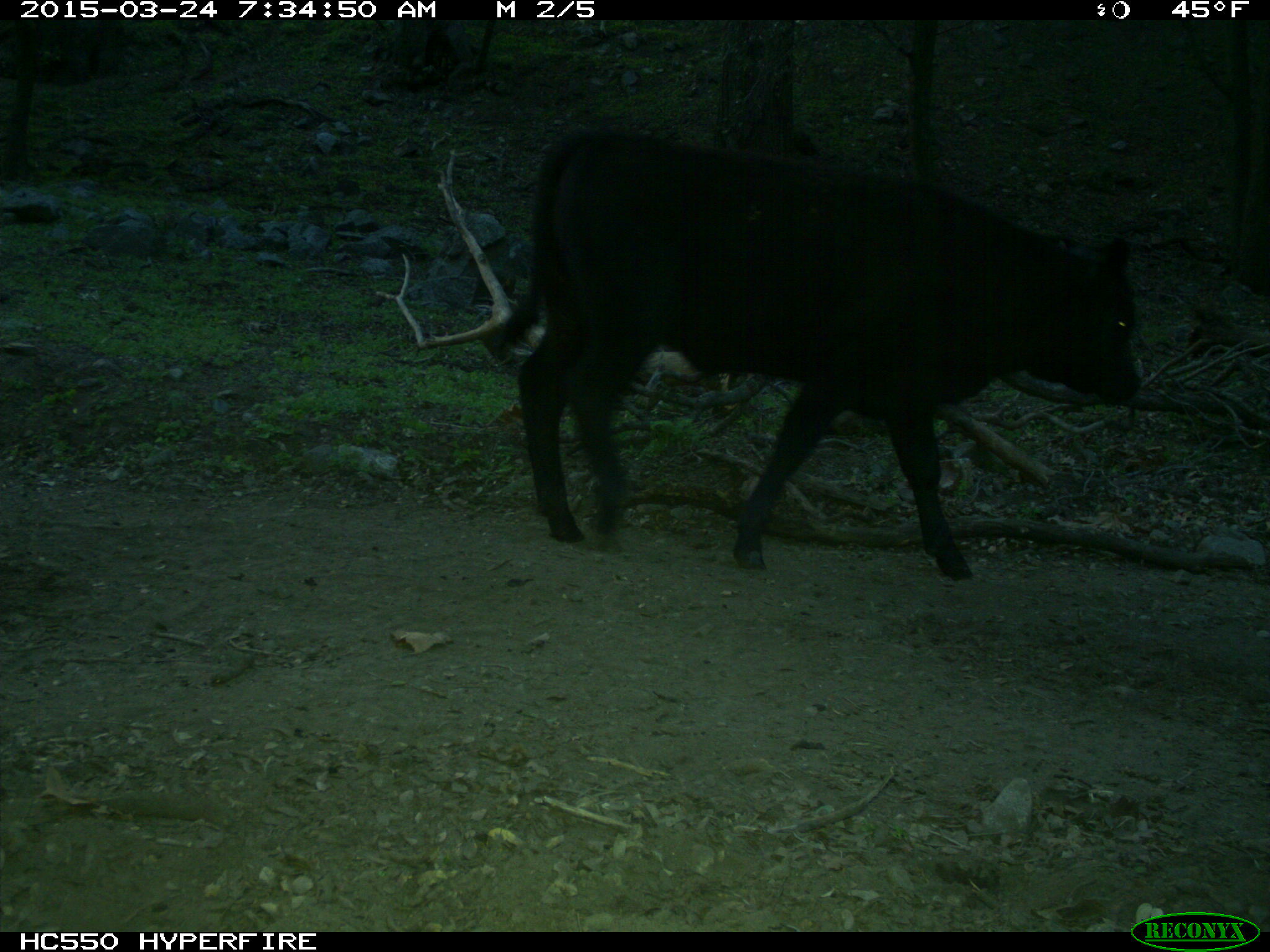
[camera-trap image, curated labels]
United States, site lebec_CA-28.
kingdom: Animalia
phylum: Chordata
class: Mammalia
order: Artiodactyla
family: Bovidae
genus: Bos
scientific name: Bos taurus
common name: domestic cow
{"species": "Bos taurus (domestic cow)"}